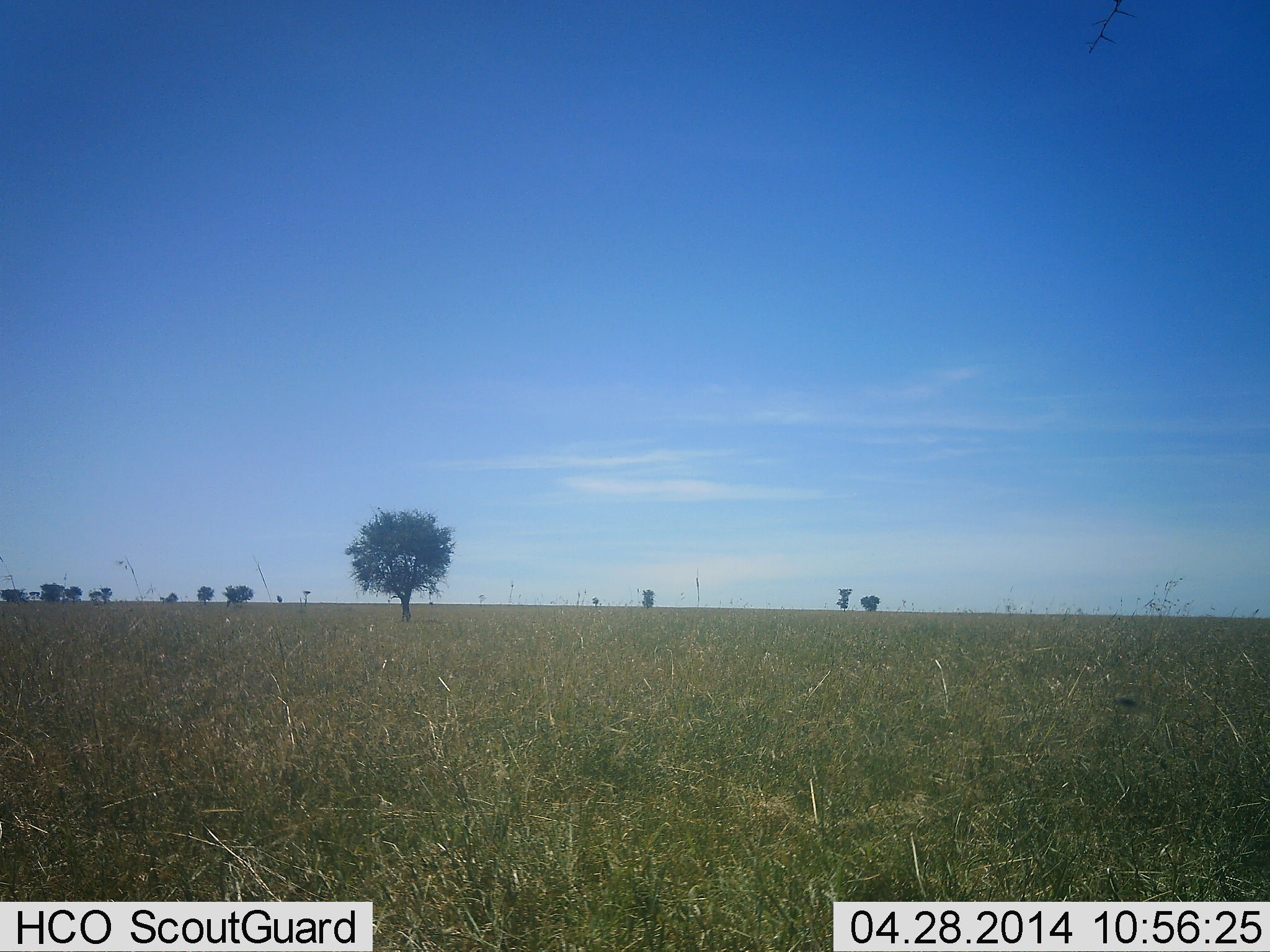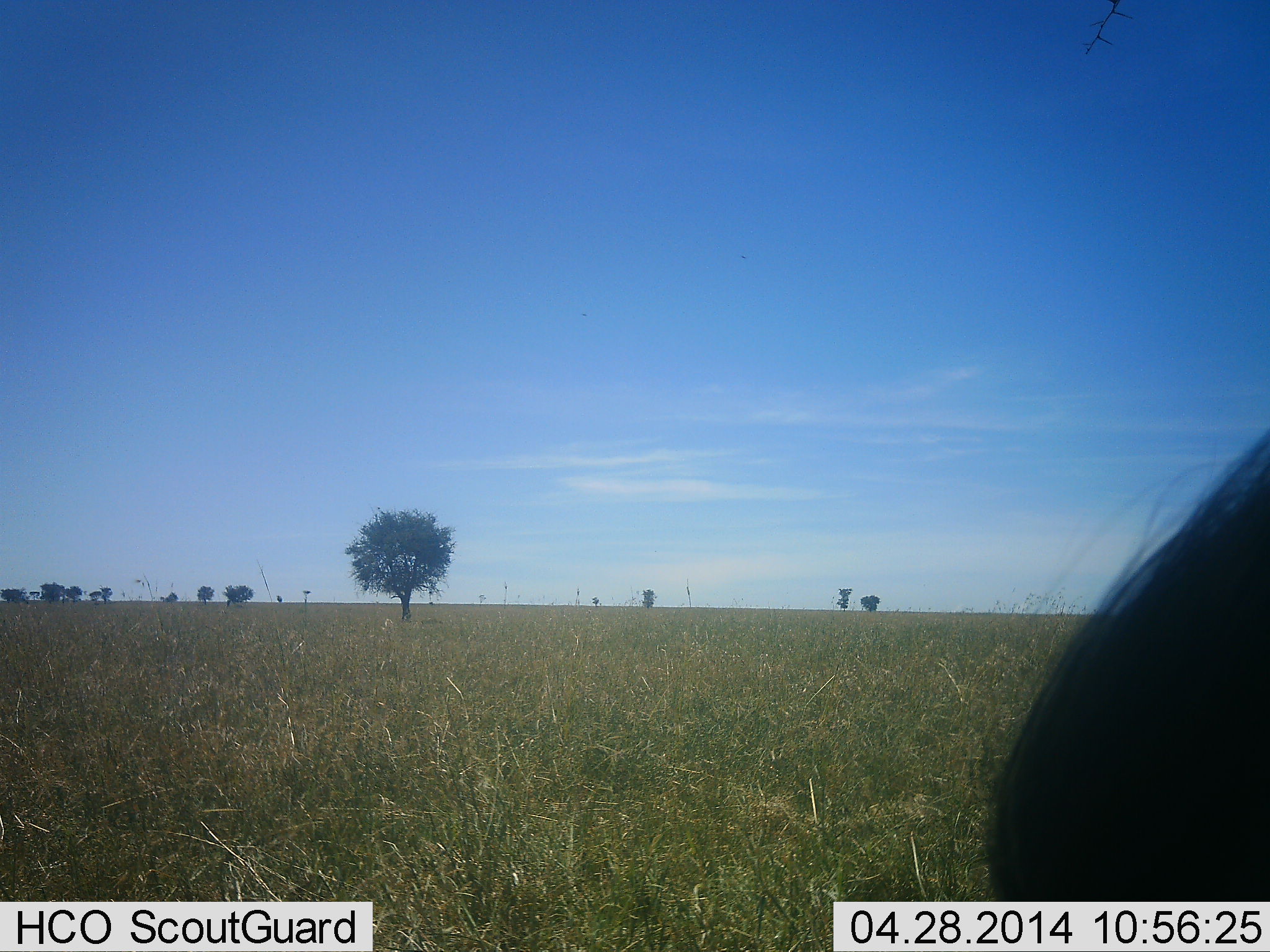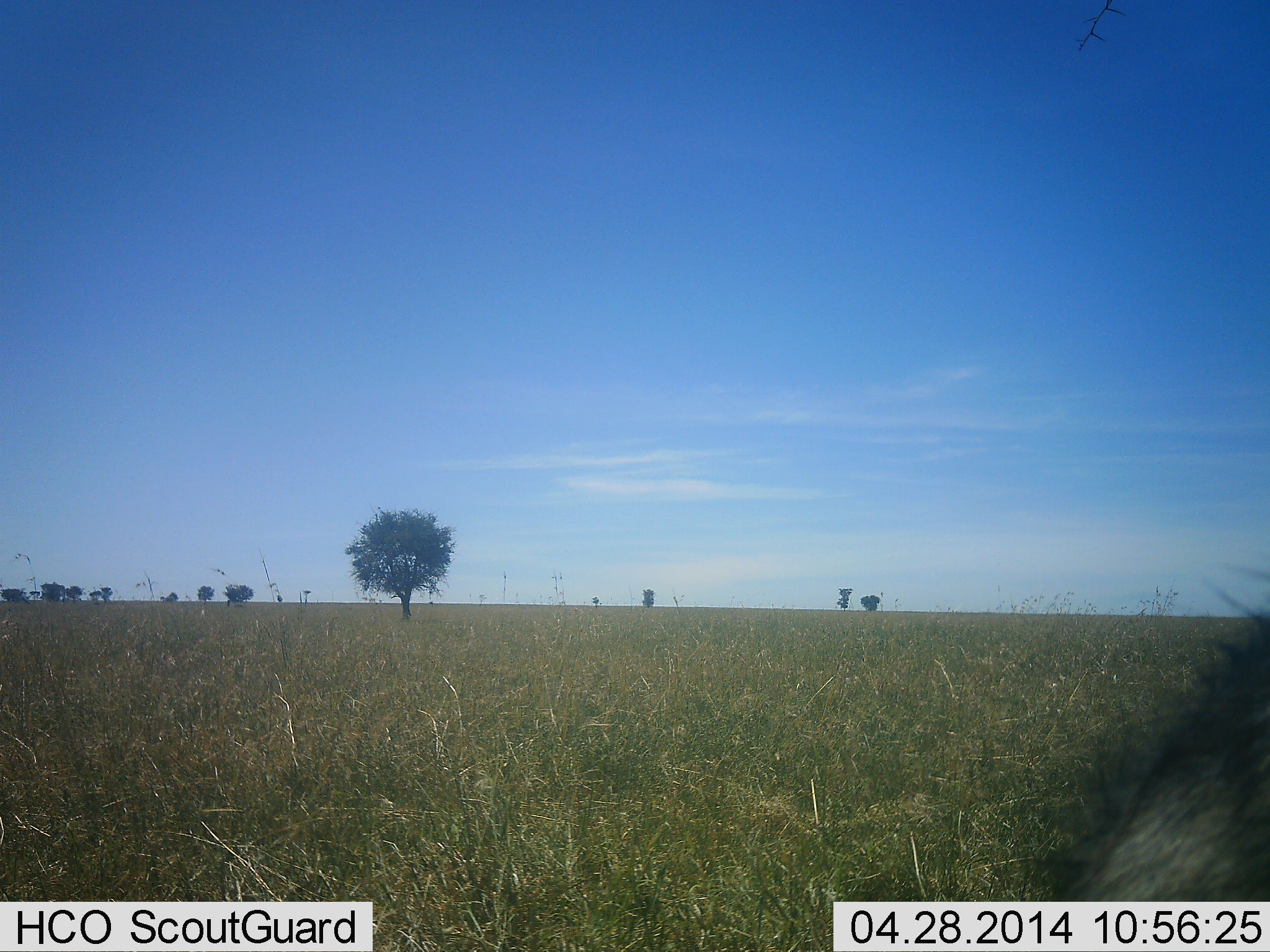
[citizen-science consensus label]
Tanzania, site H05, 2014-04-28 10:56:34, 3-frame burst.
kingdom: Animalia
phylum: Chordata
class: Mammalia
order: Artiodactyla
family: Bovidae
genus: Connochaetes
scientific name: Connochaetes taurinus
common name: blue wildebeest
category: wildebeest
Wildebeest (blue wildebeest) (Connochaetes taurinus), count 1. Behavior (volunteer vote fractions): standing 65%, resting 0%, moving 35%, interacting 0%. Young present (vote fraction): 0%. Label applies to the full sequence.